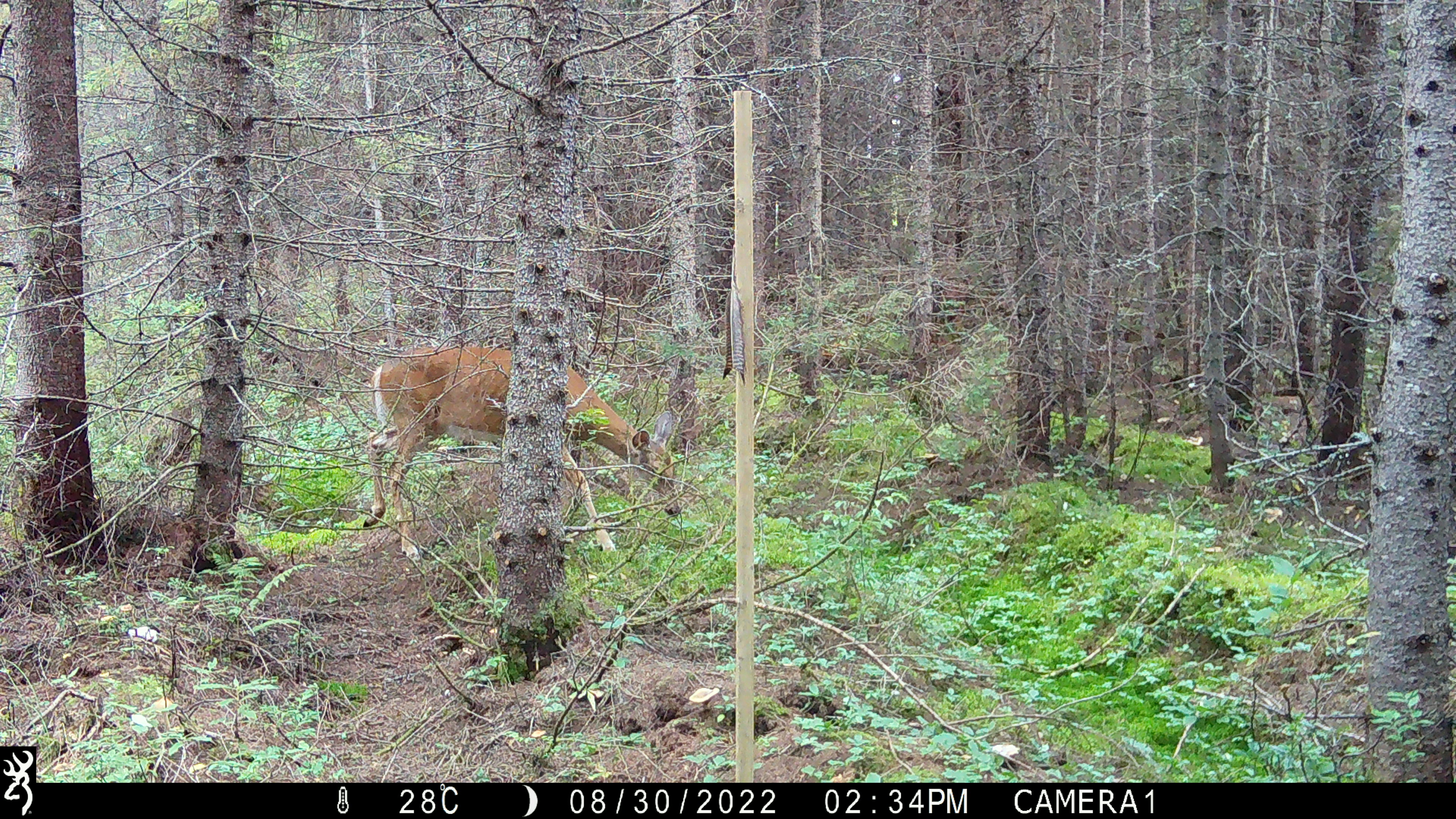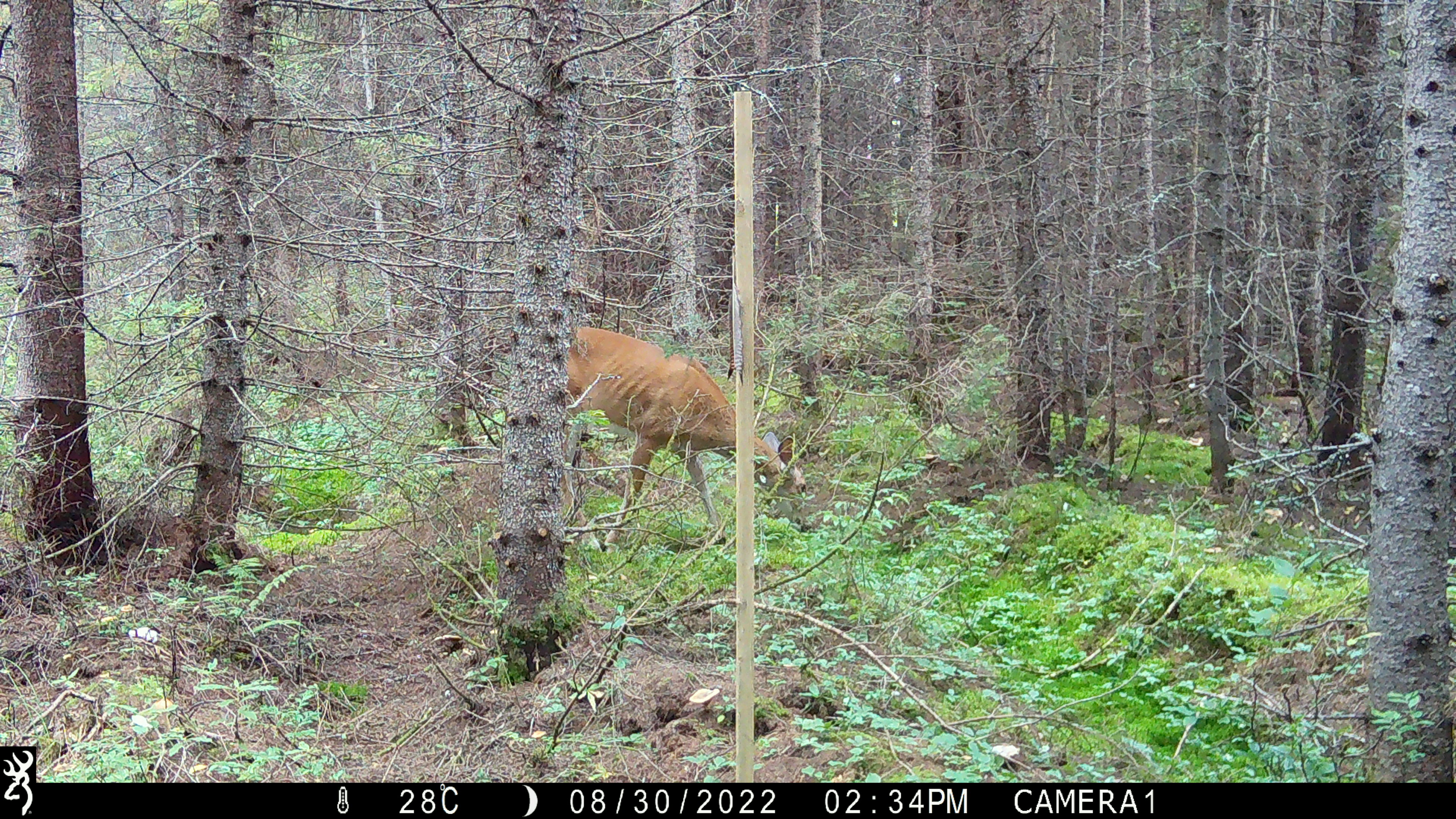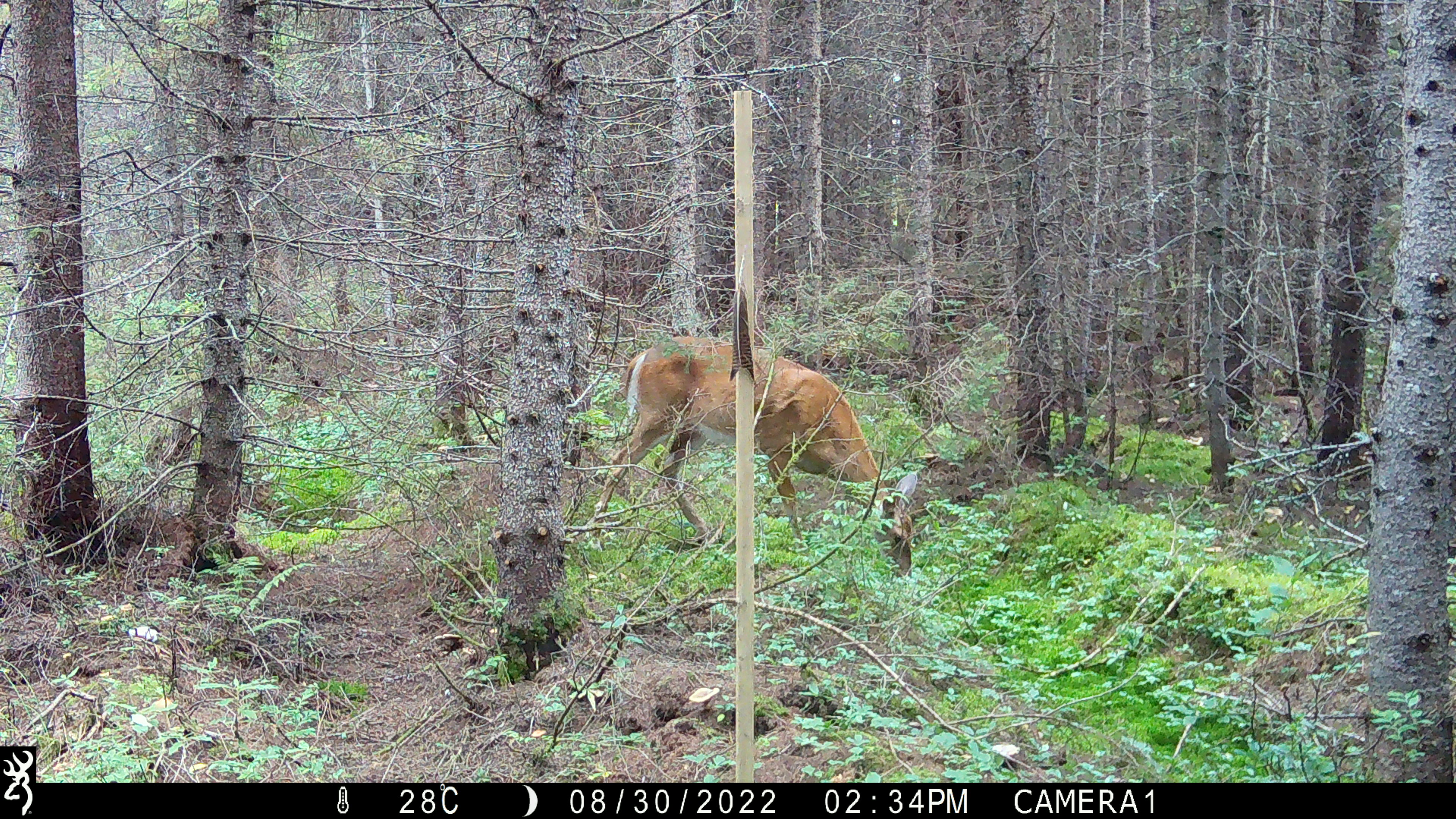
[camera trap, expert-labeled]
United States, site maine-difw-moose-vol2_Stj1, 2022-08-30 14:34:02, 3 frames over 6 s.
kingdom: Animalia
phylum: Chordata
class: Mammalia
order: Artiodactyla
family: Cervidae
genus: Odocoileus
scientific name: Odocoileus virginianus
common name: white-tailed deer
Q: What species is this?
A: White-tailed deer (Odocoileus virginianus).